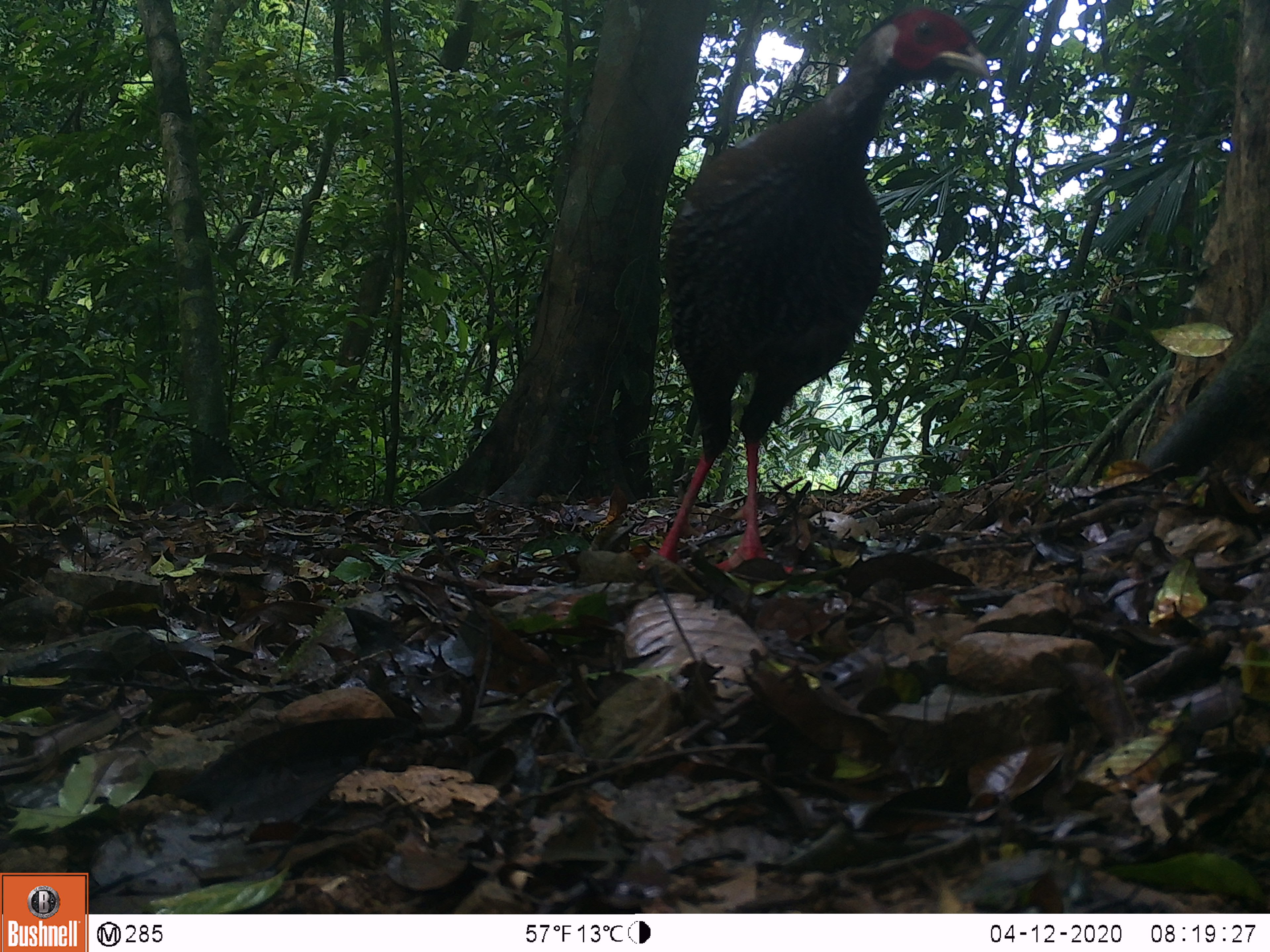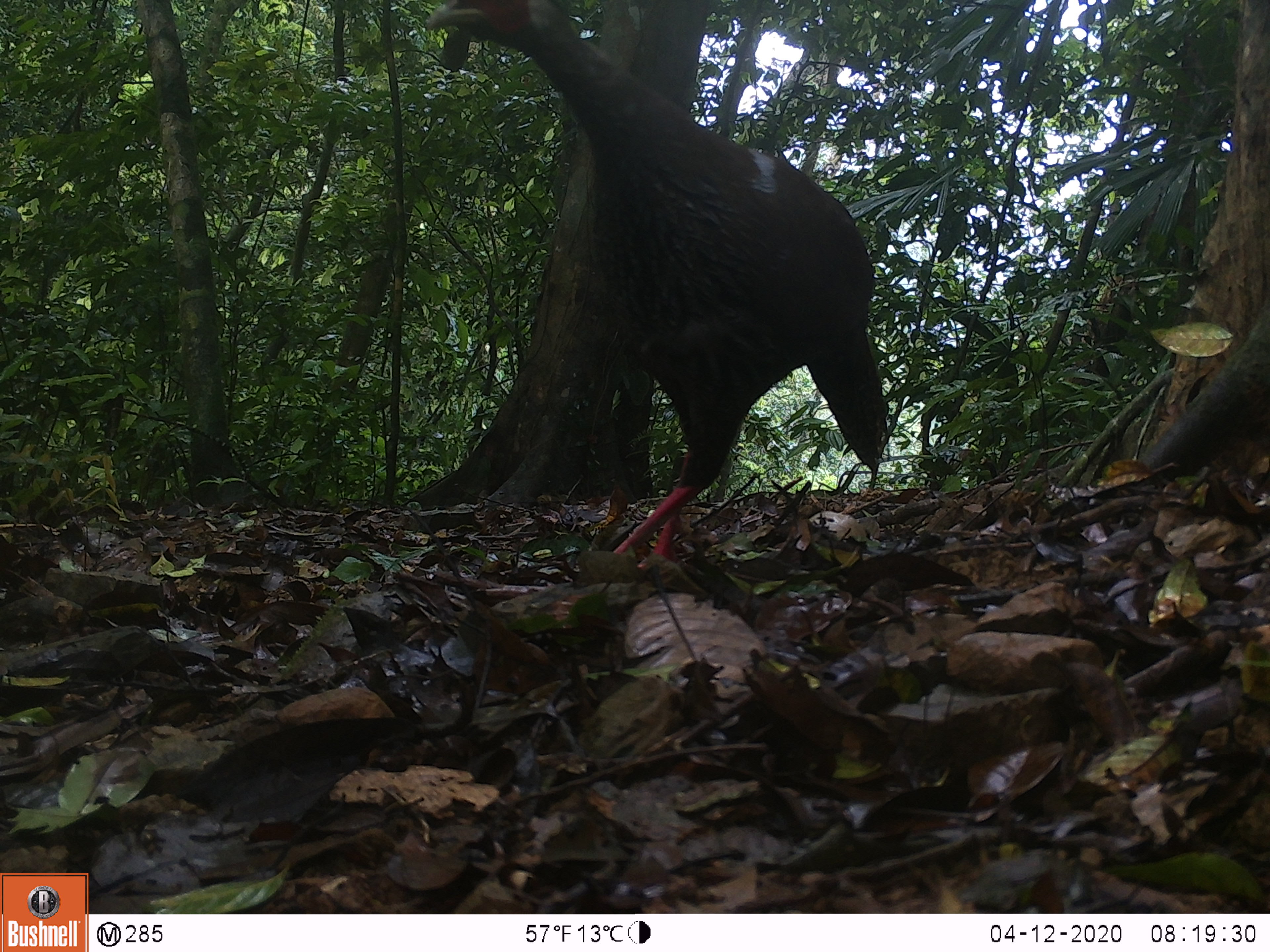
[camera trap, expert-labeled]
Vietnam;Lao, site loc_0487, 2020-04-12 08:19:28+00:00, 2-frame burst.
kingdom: Animalia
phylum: Chordata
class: Aves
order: Galliformes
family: Phasianidae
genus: Lophura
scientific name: Lophura nycthemera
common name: silver pheasant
Silver pheasant (Lophura nycthemera). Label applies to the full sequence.